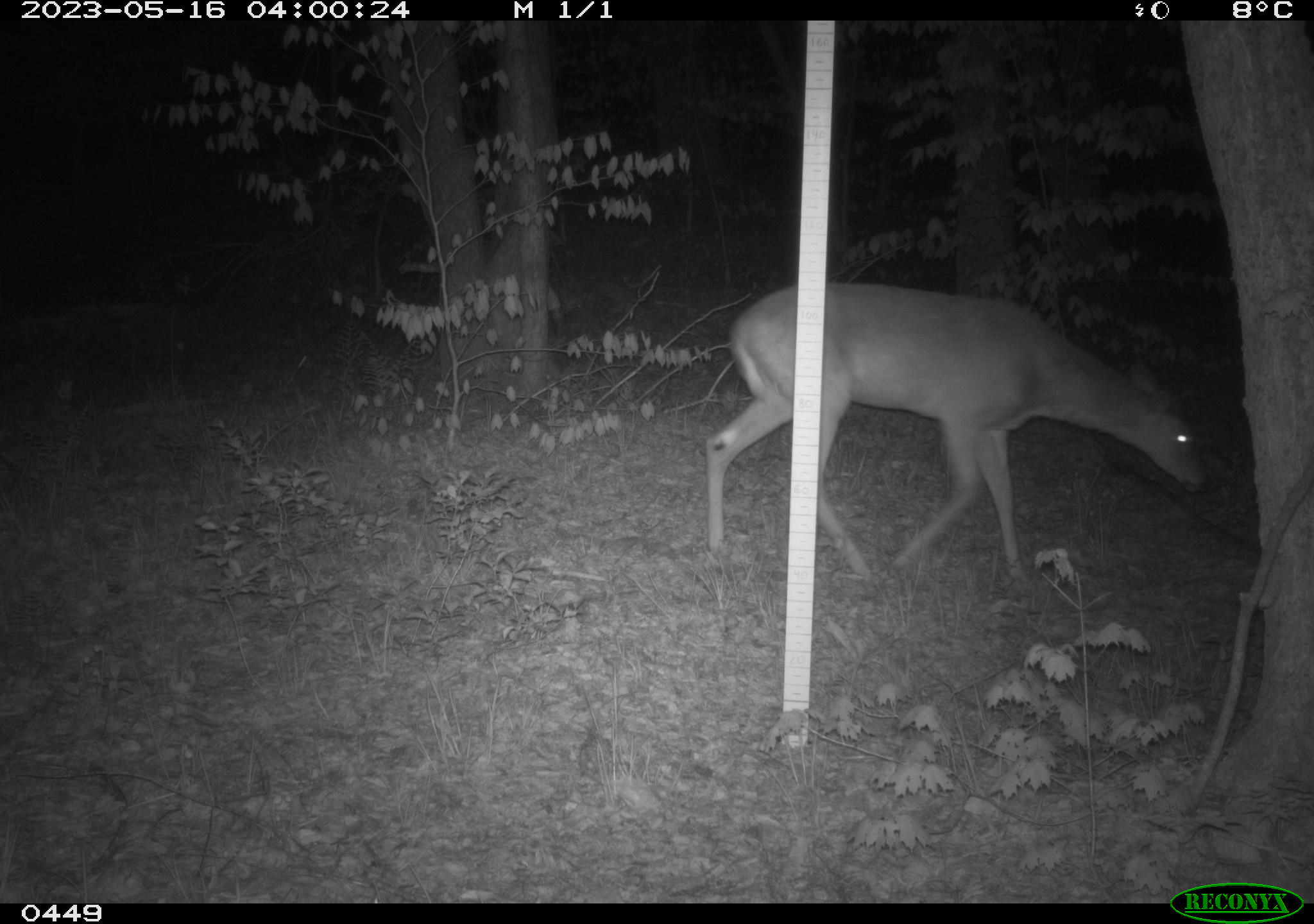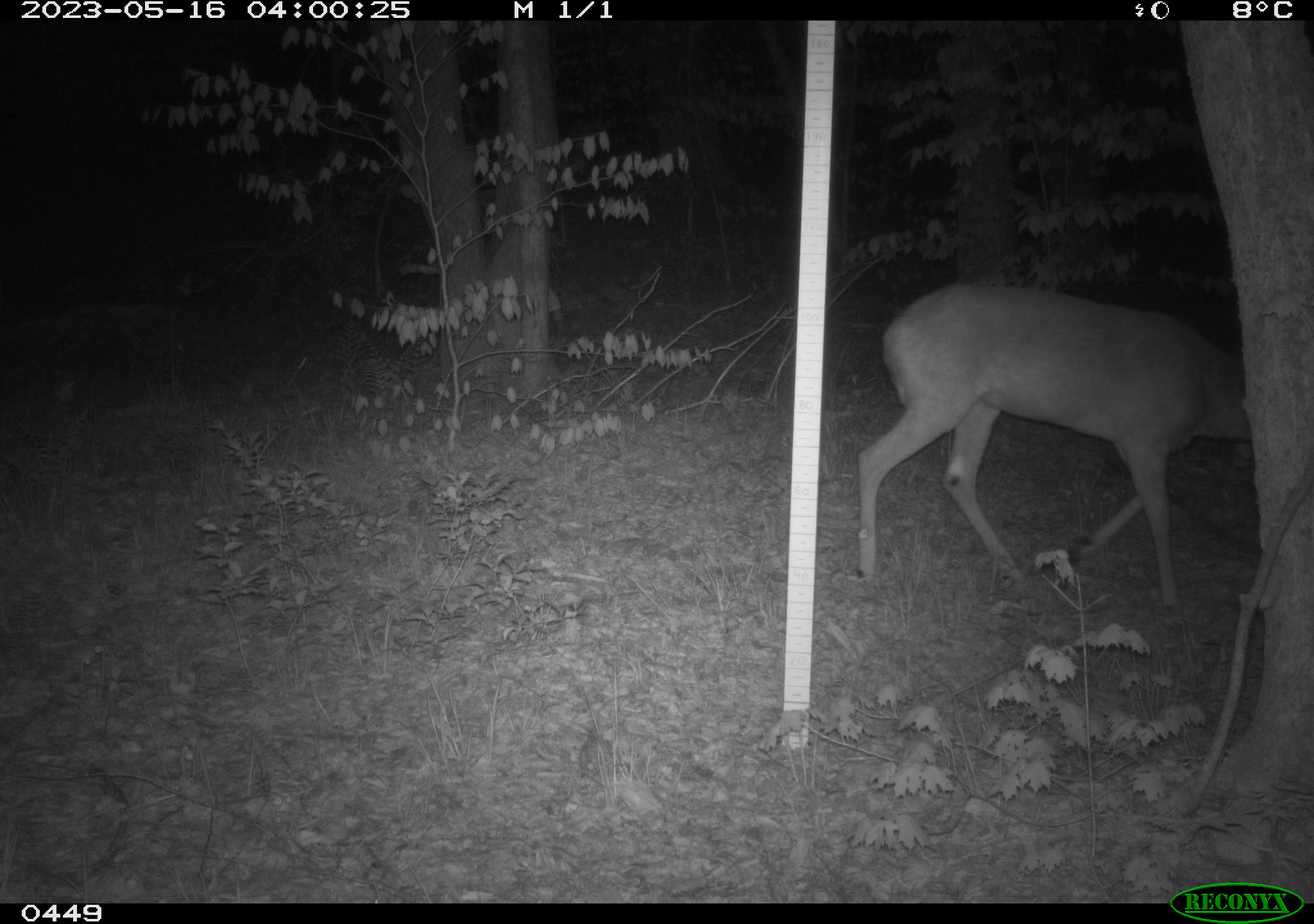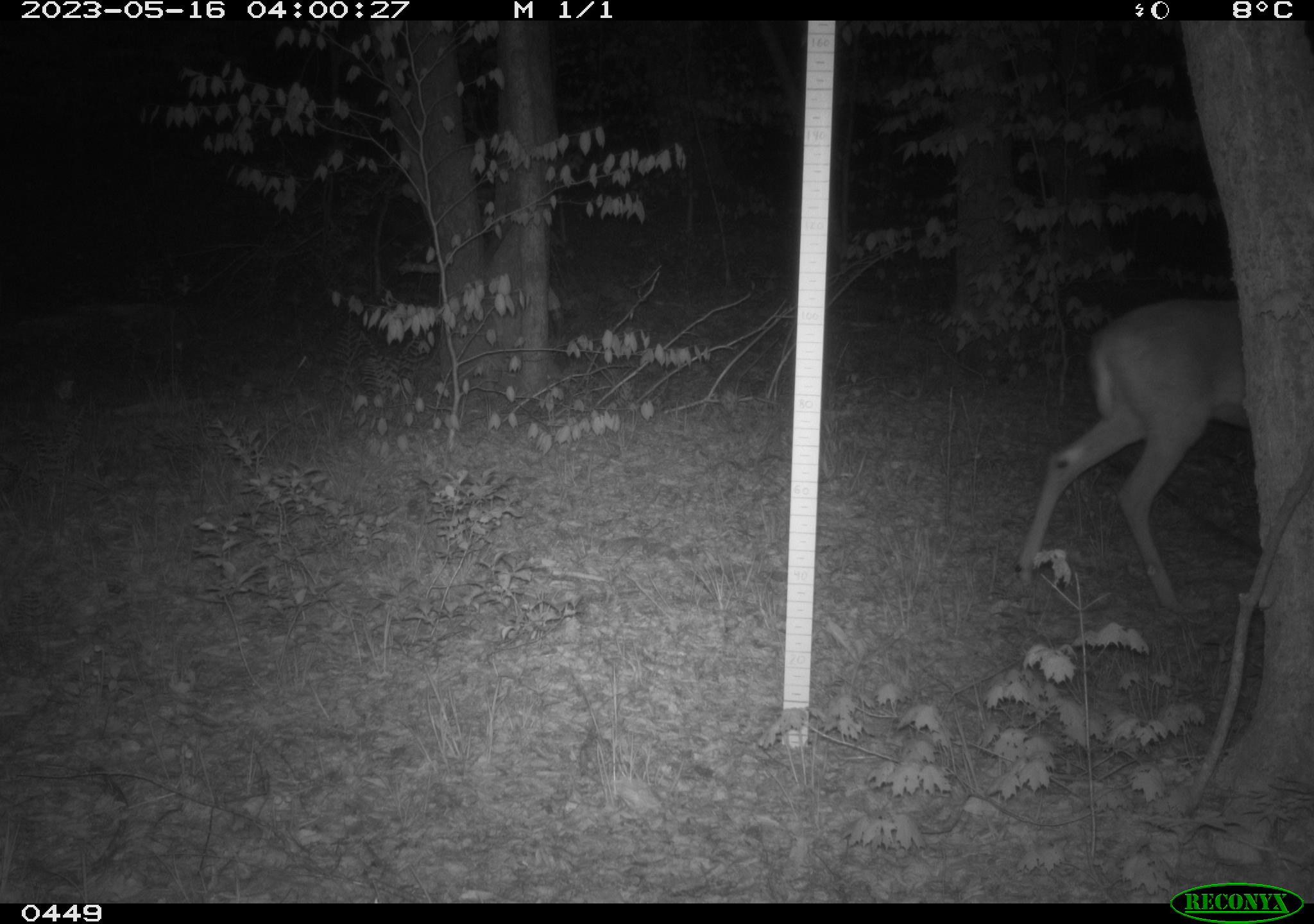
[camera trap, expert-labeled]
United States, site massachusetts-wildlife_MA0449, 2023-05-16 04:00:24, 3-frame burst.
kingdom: Animalia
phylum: Chordata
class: Mammalia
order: Artiodactyla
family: Cervidae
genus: Odocoileus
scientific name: Odocoileus virginianus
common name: white-tailed deer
White-tailed deer (Odocoileus virginianus).